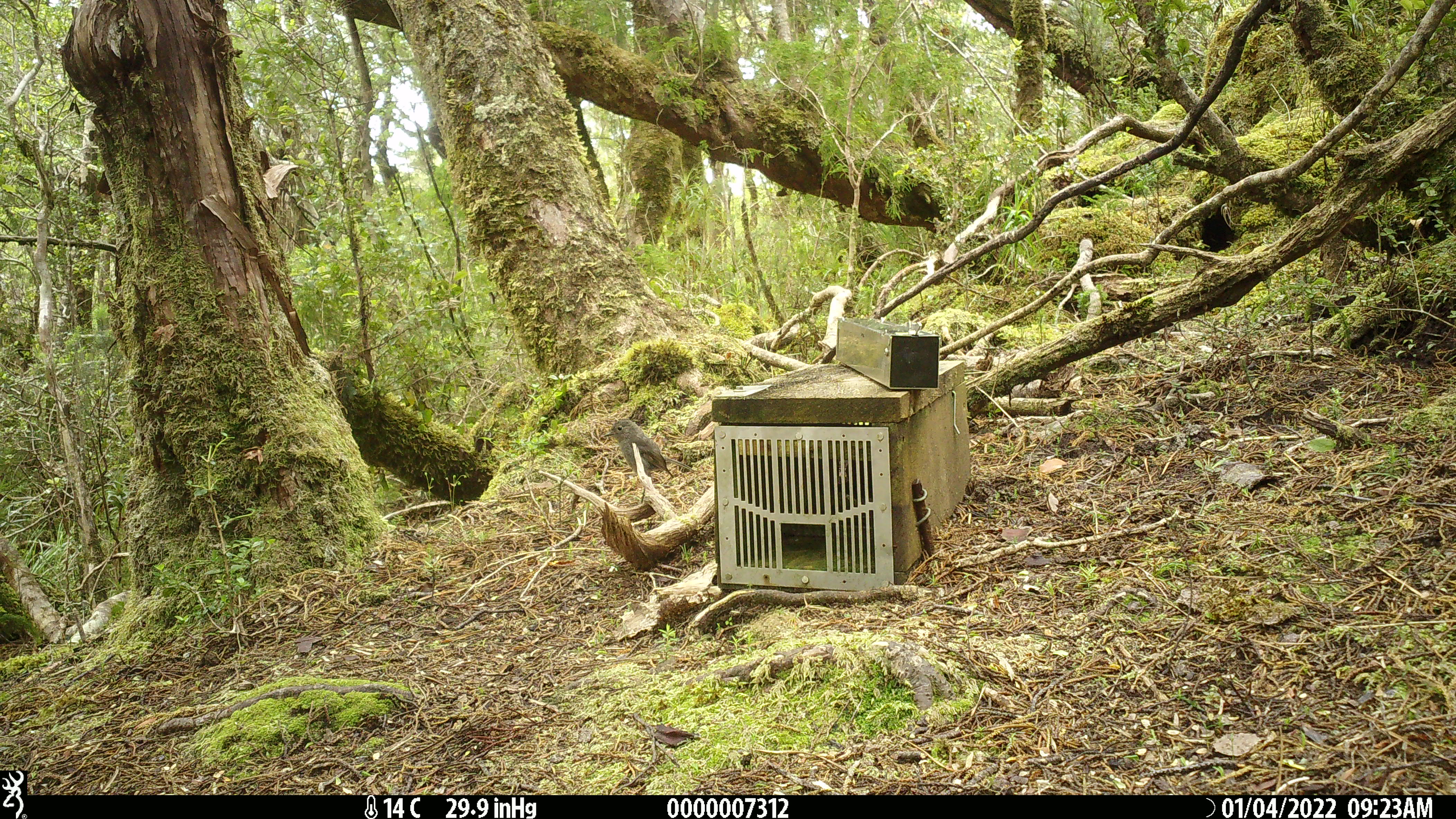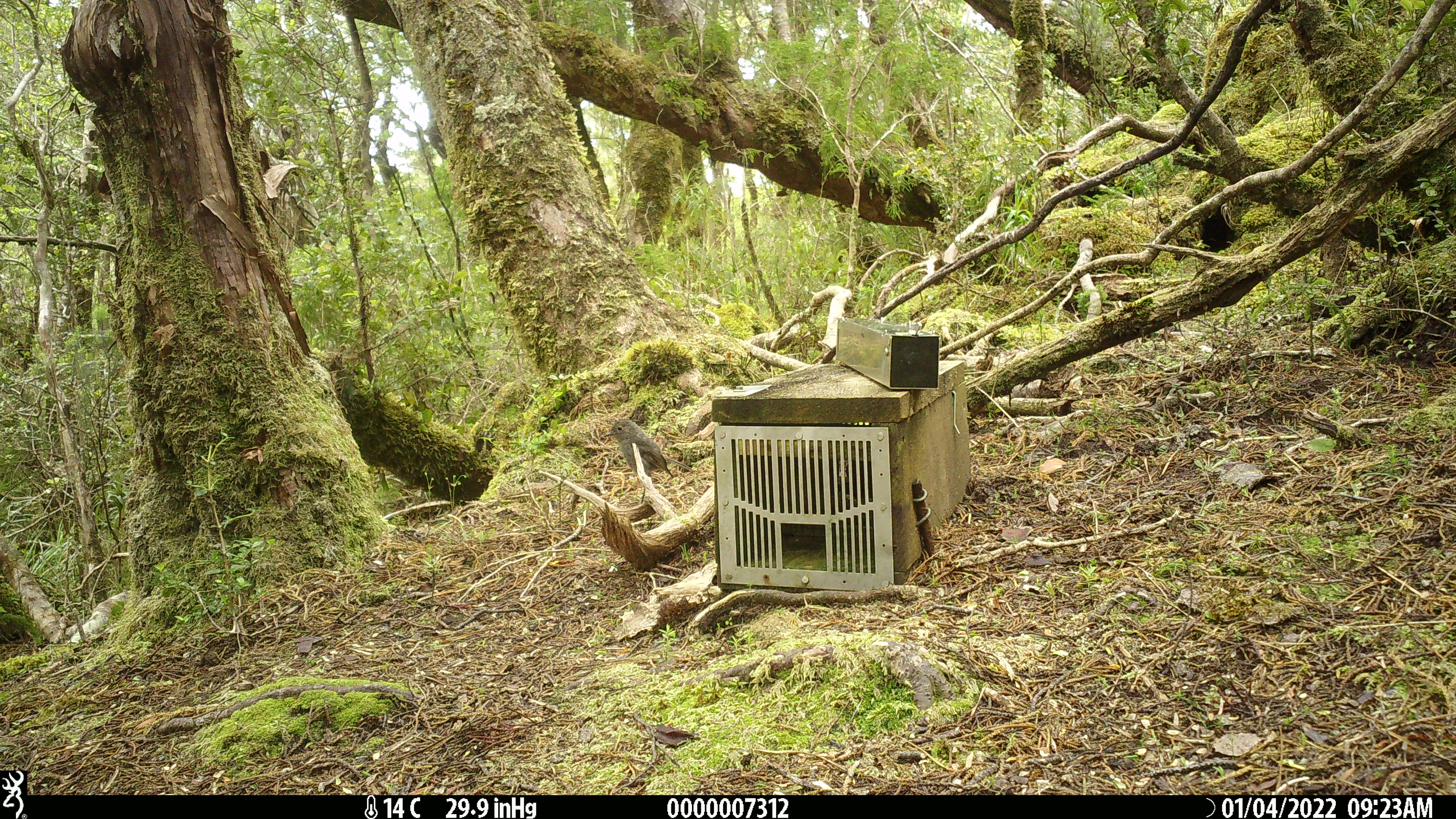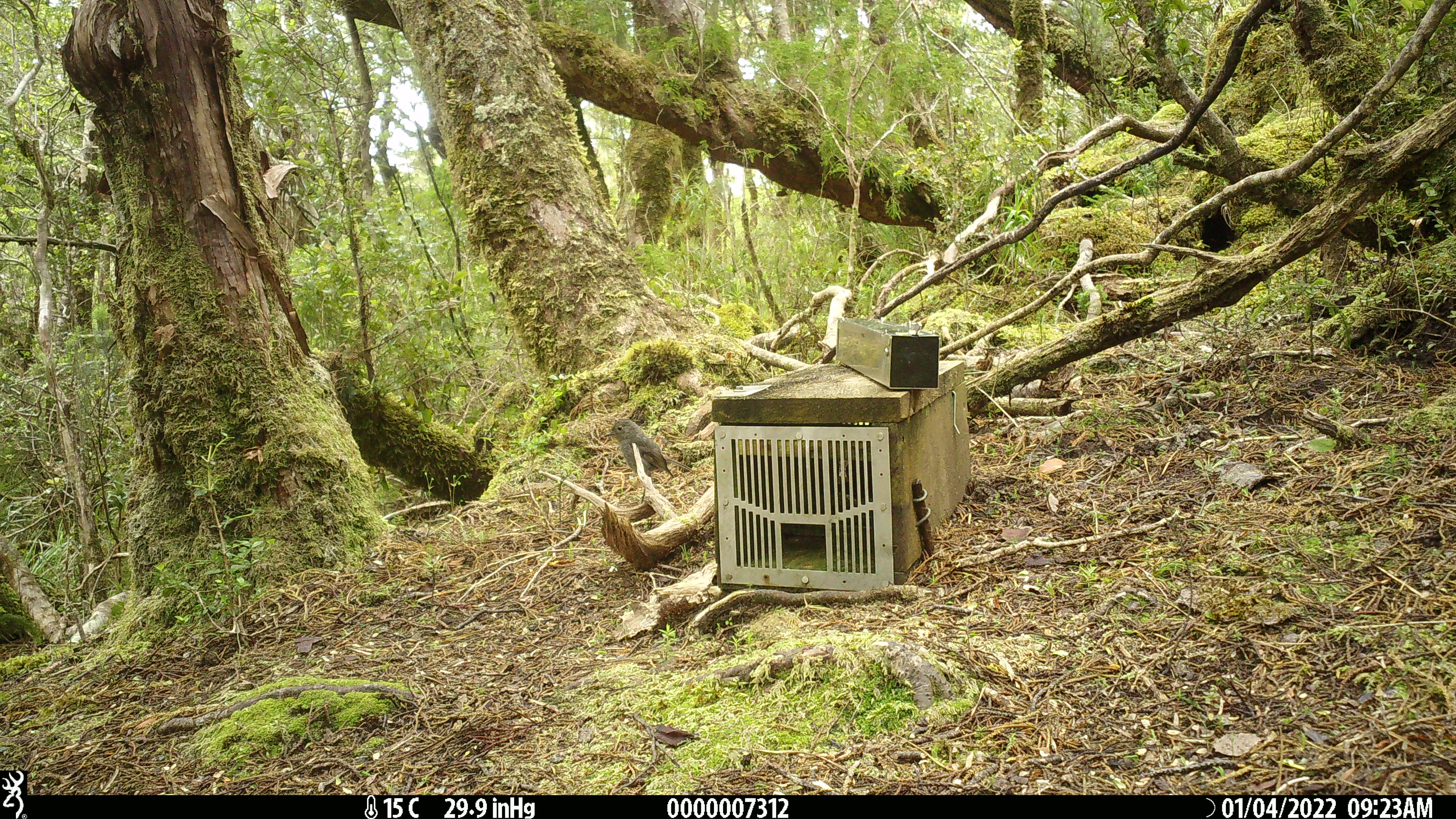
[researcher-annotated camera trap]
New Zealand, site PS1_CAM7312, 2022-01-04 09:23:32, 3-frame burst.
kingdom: Animalia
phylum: Chordata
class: Aves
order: Passeriformes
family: Petroicidae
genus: Petroica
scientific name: Petroica australis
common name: new zealand robin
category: robin